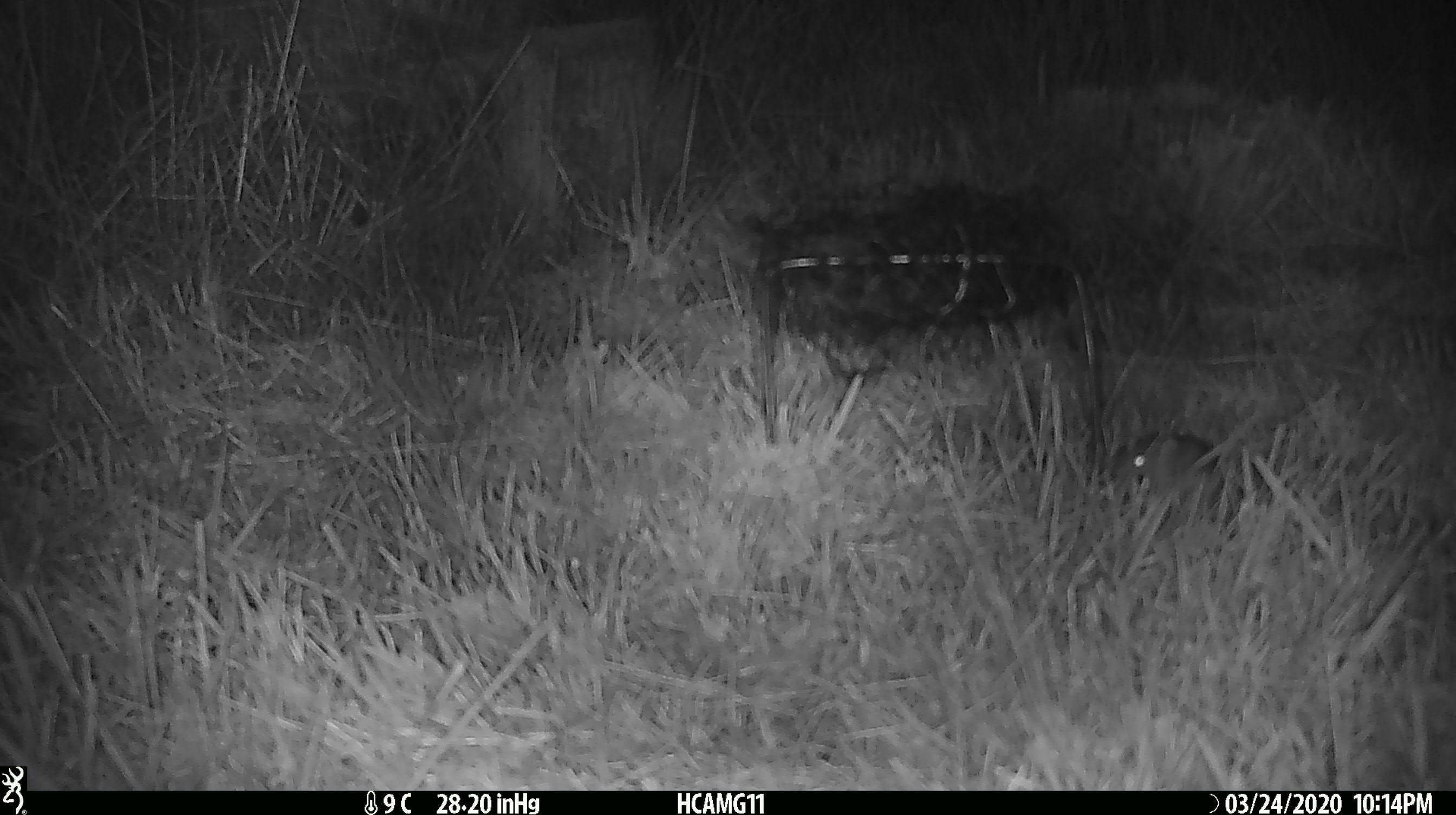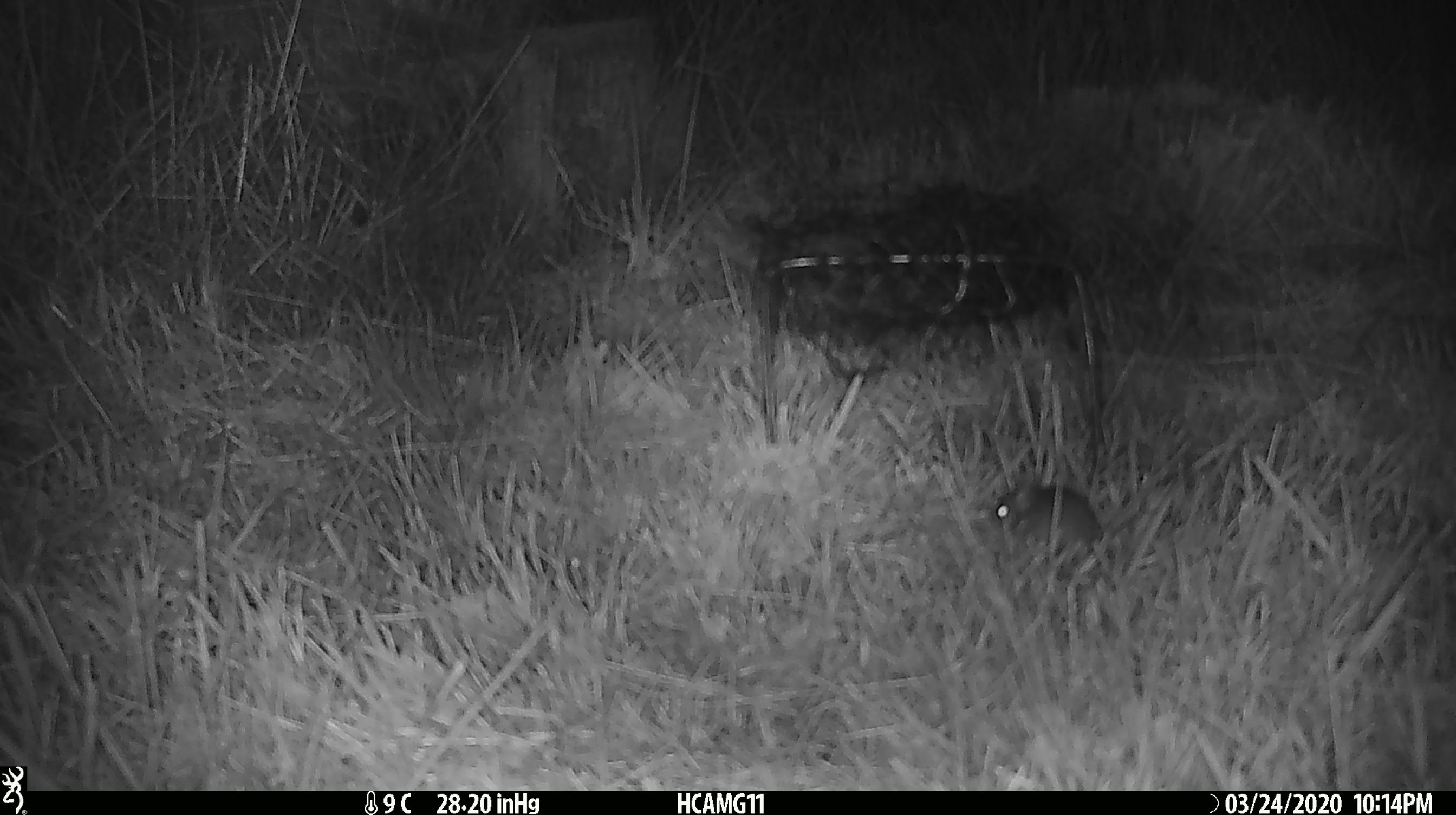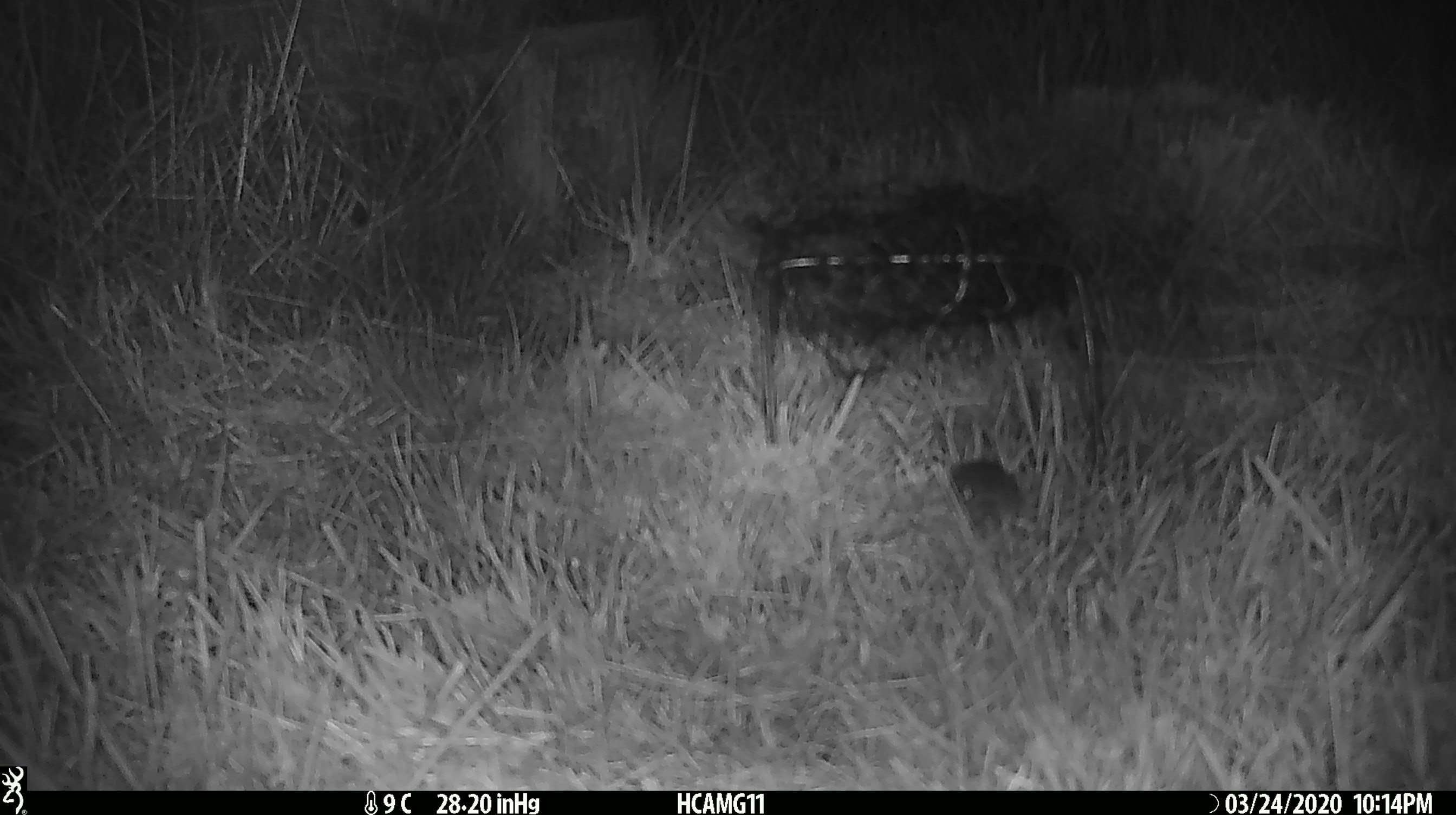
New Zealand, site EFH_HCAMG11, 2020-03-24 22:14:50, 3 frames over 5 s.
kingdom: Animalia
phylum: Chordata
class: Mammalia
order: Rodentia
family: Muridae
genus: Mus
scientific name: Mus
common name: mouse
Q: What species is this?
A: Mouse (Mus).